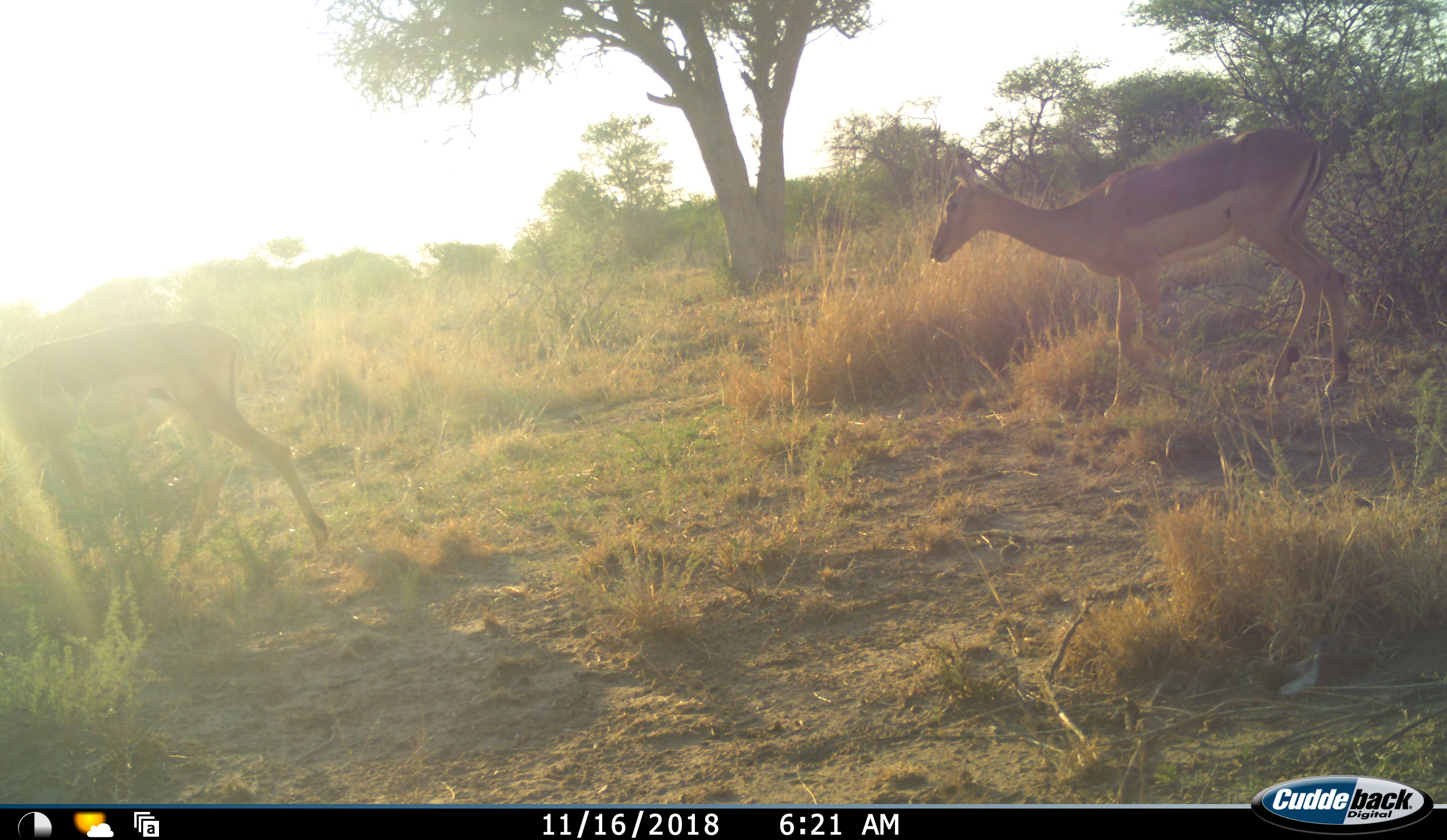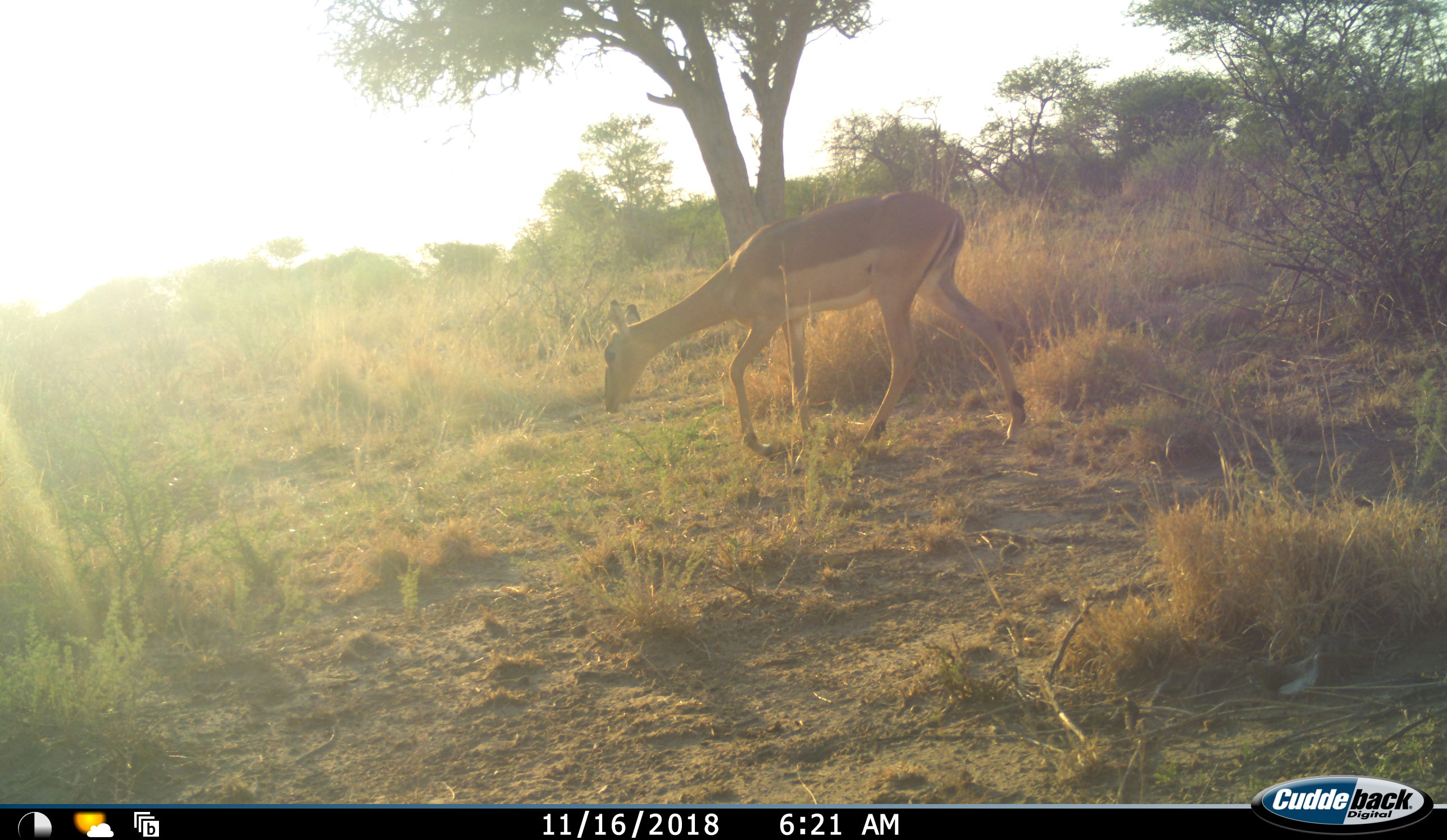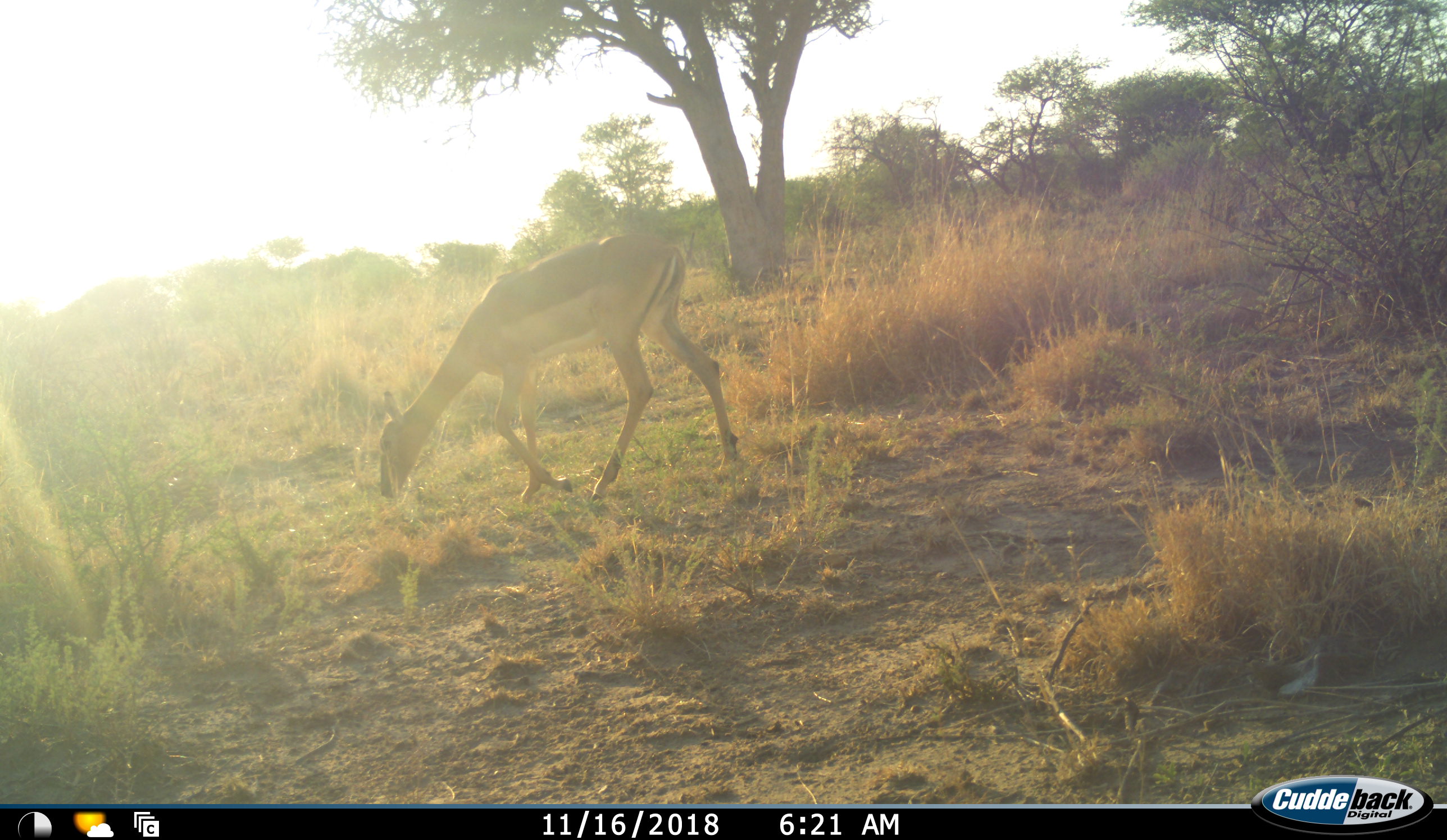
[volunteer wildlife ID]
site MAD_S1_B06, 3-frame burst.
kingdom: Animalia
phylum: Chordata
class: Mammalia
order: Artiodactyla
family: Bovidae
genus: Aepyceros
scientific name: Aepyceros melampus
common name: impala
Impala (Aepyceros melampus), count 2. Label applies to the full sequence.